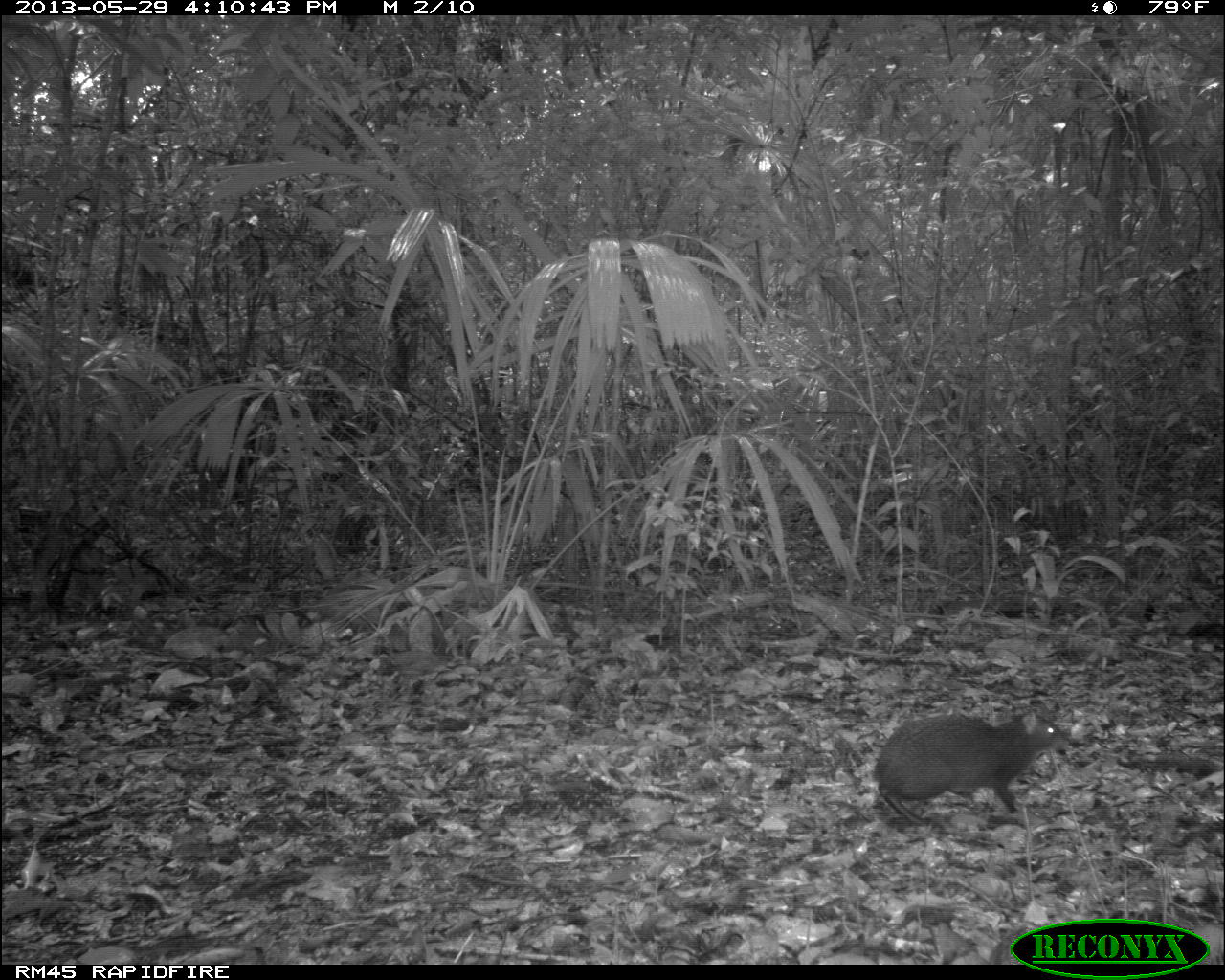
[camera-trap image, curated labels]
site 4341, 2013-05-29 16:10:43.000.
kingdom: Animalia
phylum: Chordata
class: Mammalia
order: Rodentia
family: Dasyproctidae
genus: Dasyprocta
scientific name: Dasyprocta punctata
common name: central american agouti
Dasyprocta punctata (central american agouti), count 1.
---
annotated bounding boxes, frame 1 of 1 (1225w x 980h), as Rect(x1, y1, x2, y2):
dasyprocta punctata: Rect(873, 711, 1069, 826)